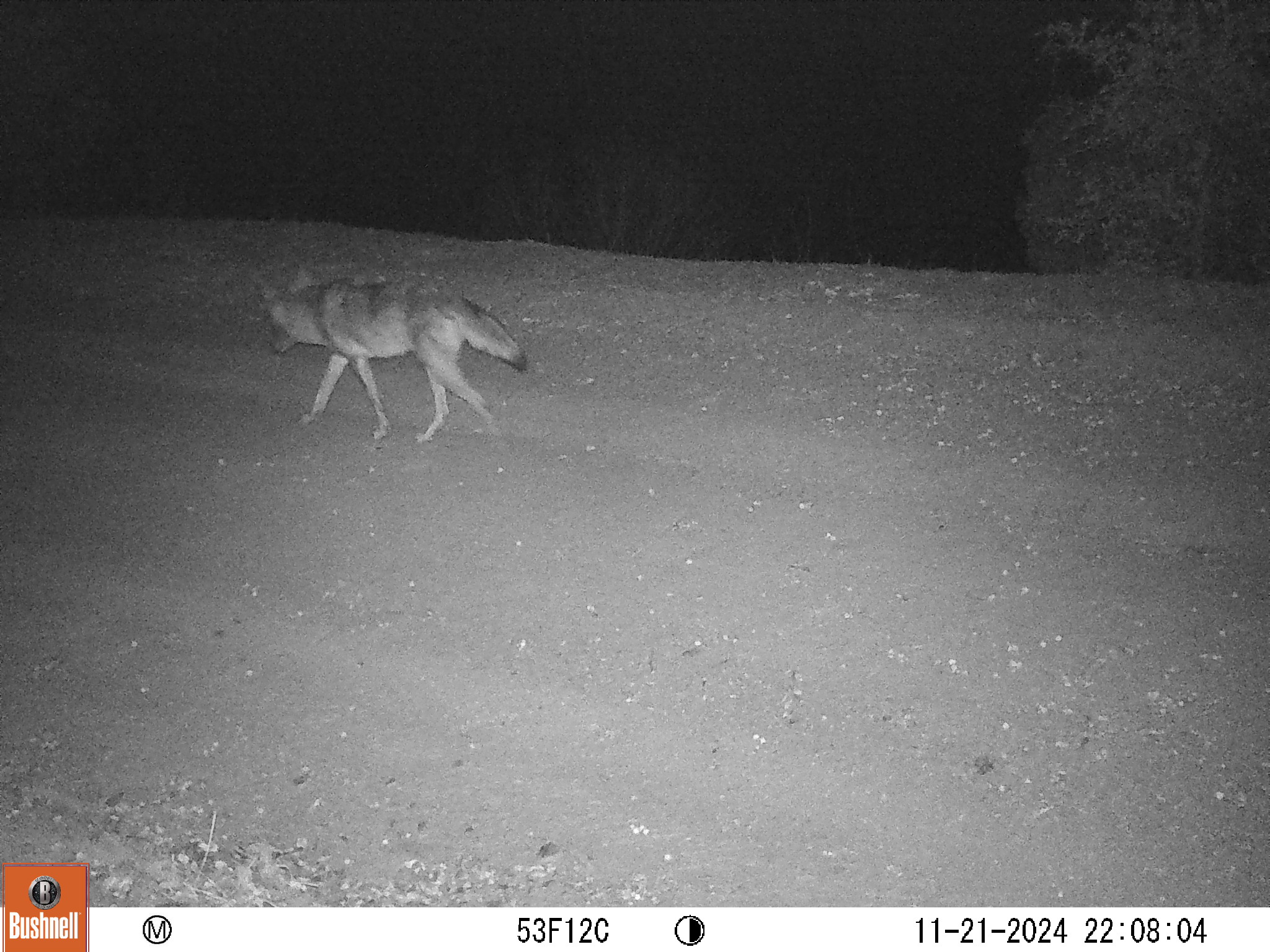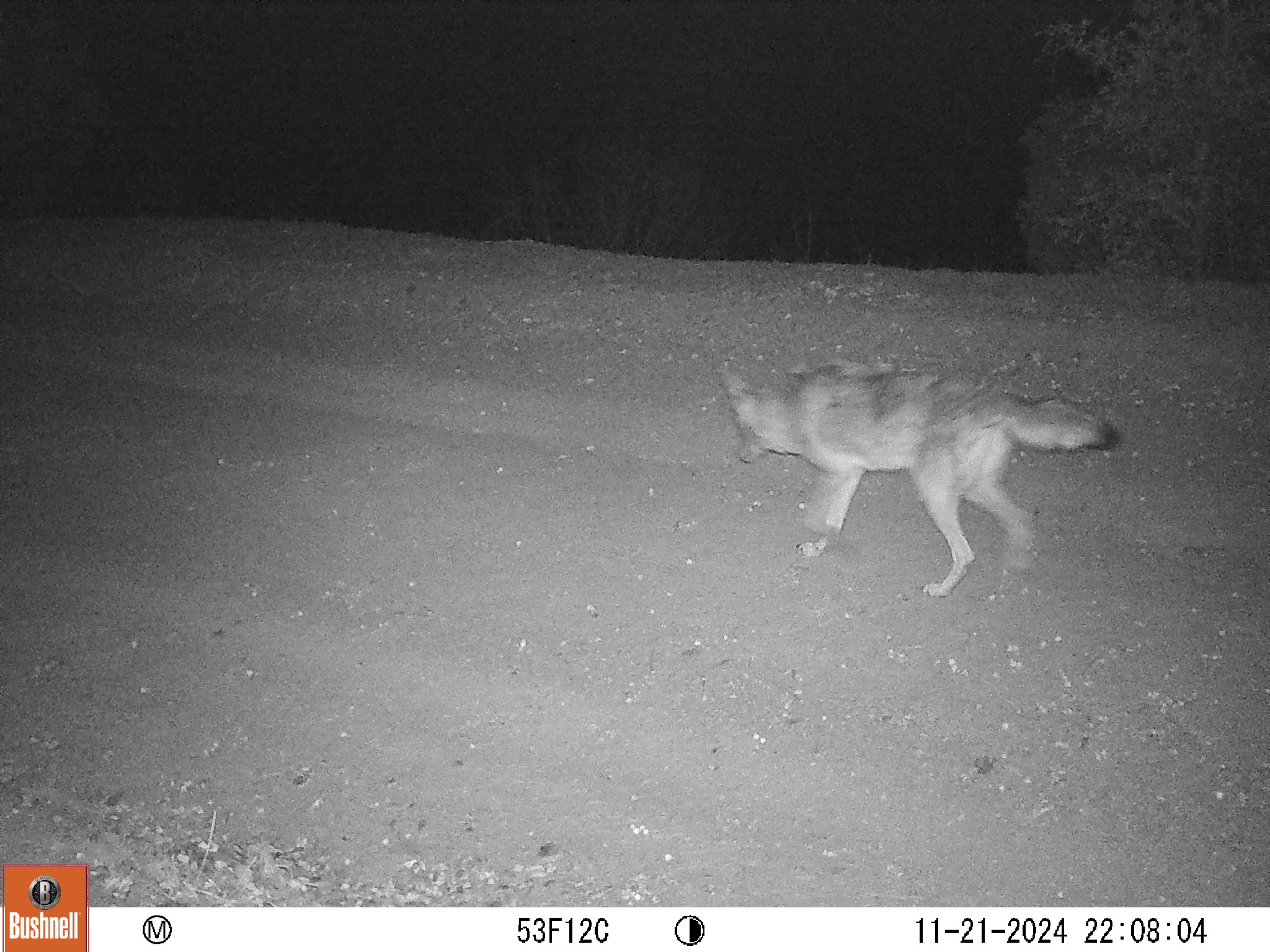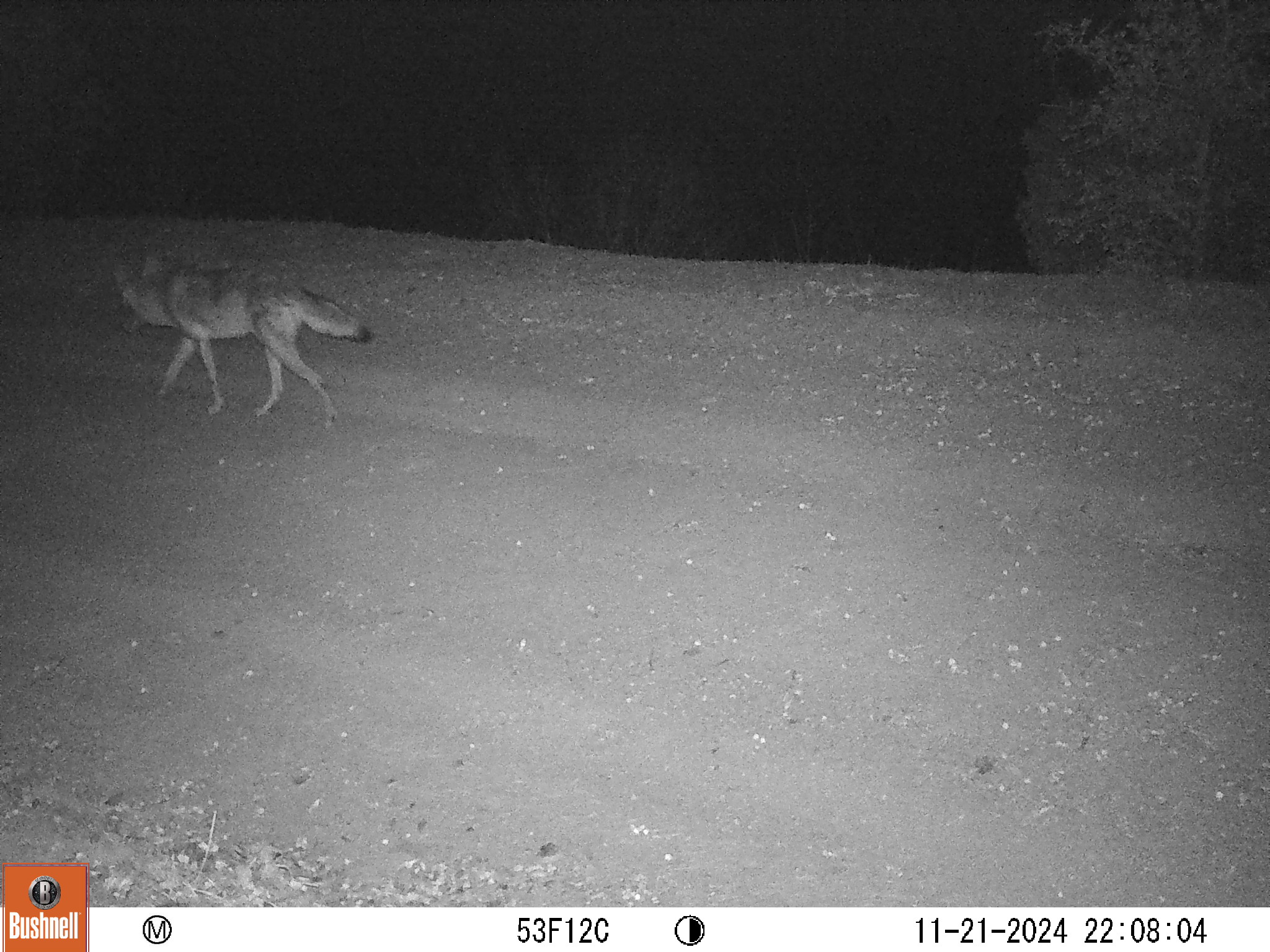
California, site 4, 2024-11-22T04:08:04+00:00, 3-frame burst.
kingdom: Animalia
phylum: Chordata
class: Mammalia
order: Carnivora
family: Canidae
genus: Canis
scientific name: Canis latrans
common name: coyote